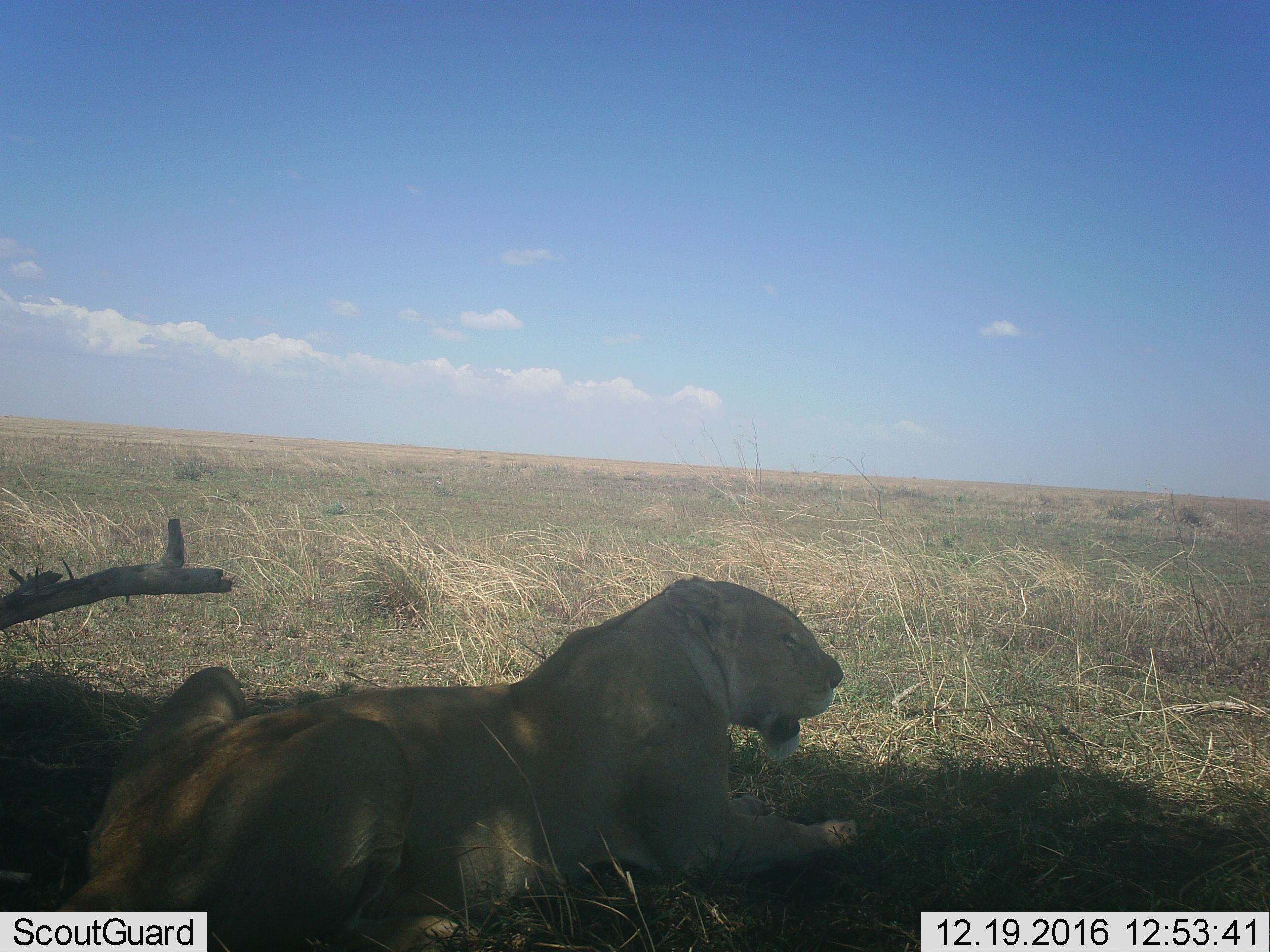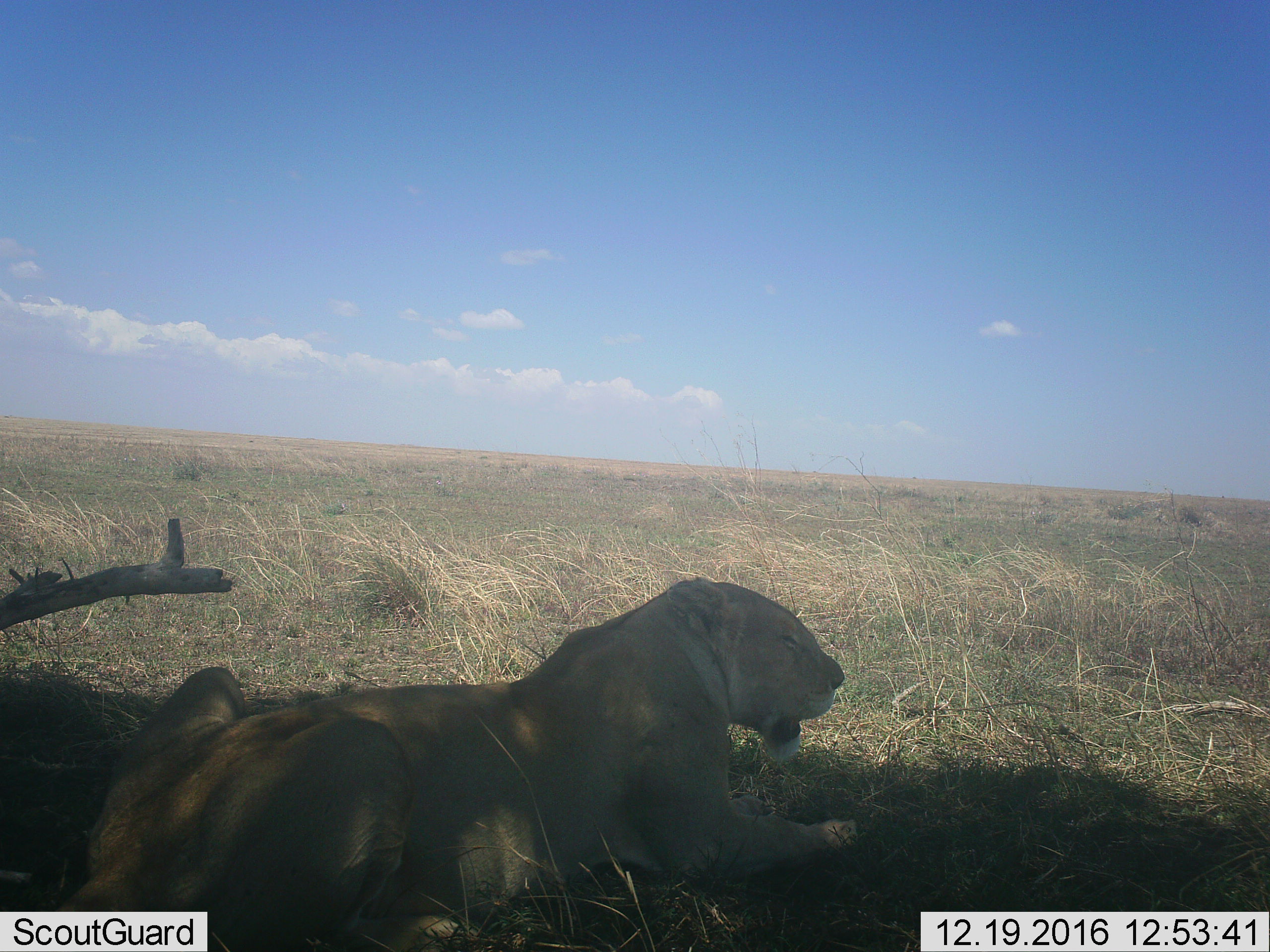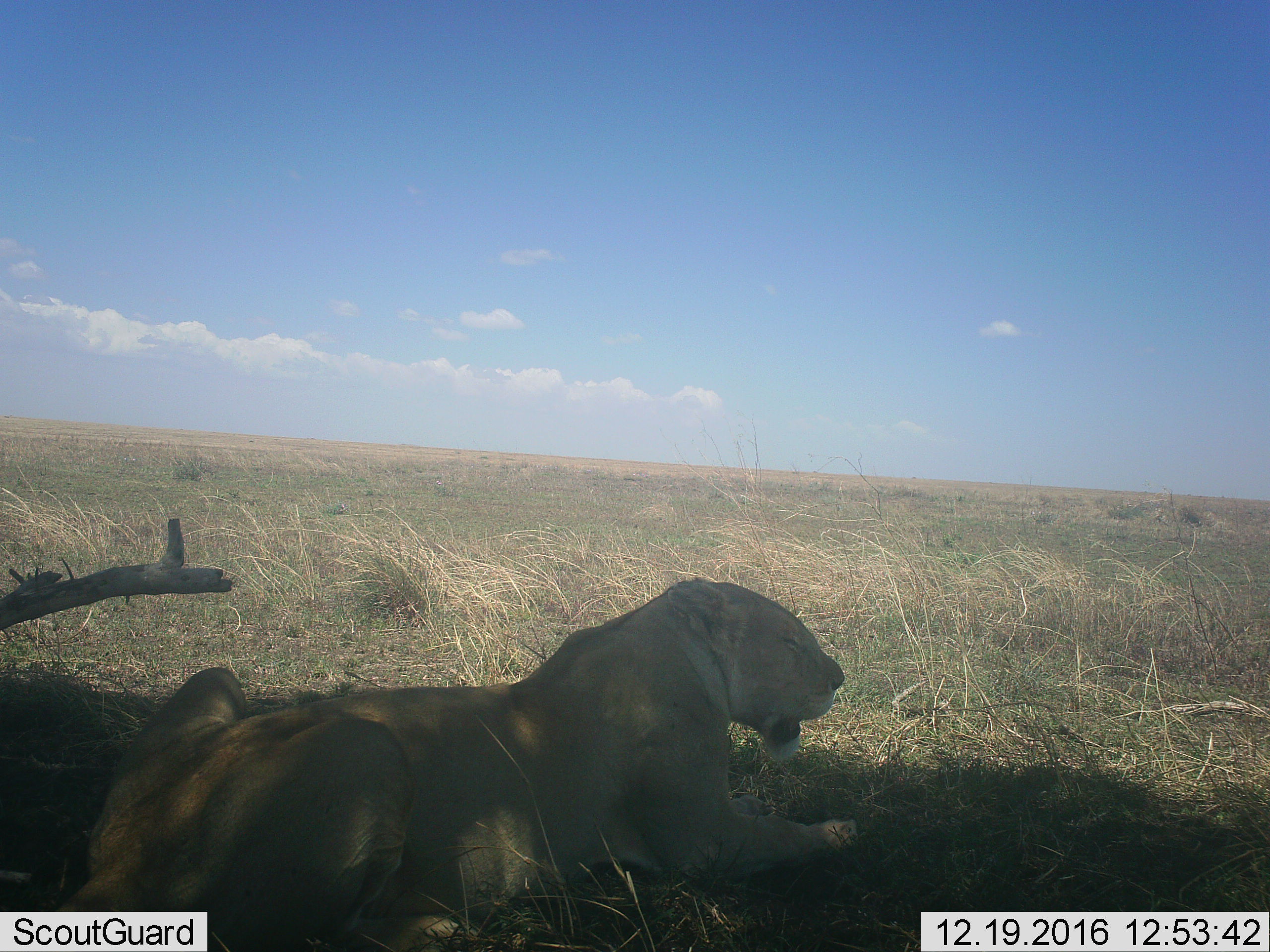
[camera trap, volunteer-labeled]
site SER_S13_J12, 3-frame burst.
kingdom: Animalia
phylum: Chordata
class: Mammalia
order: Carnivora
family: Felidae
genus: Panthera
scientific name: Panthera leo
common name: lion female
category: lionfemale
Lionfemale (lion female) (Panthera leo), count 1. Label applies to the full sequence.